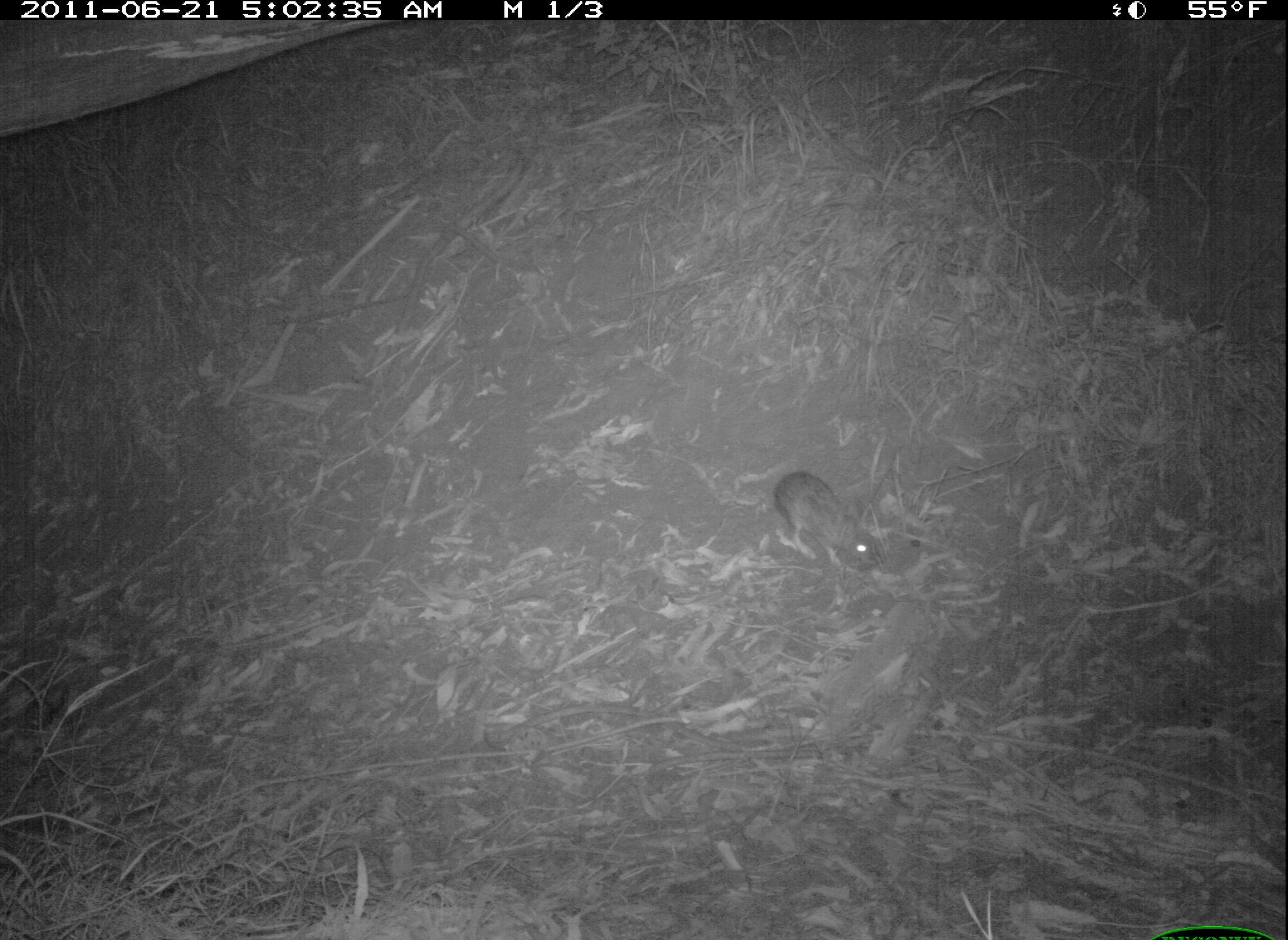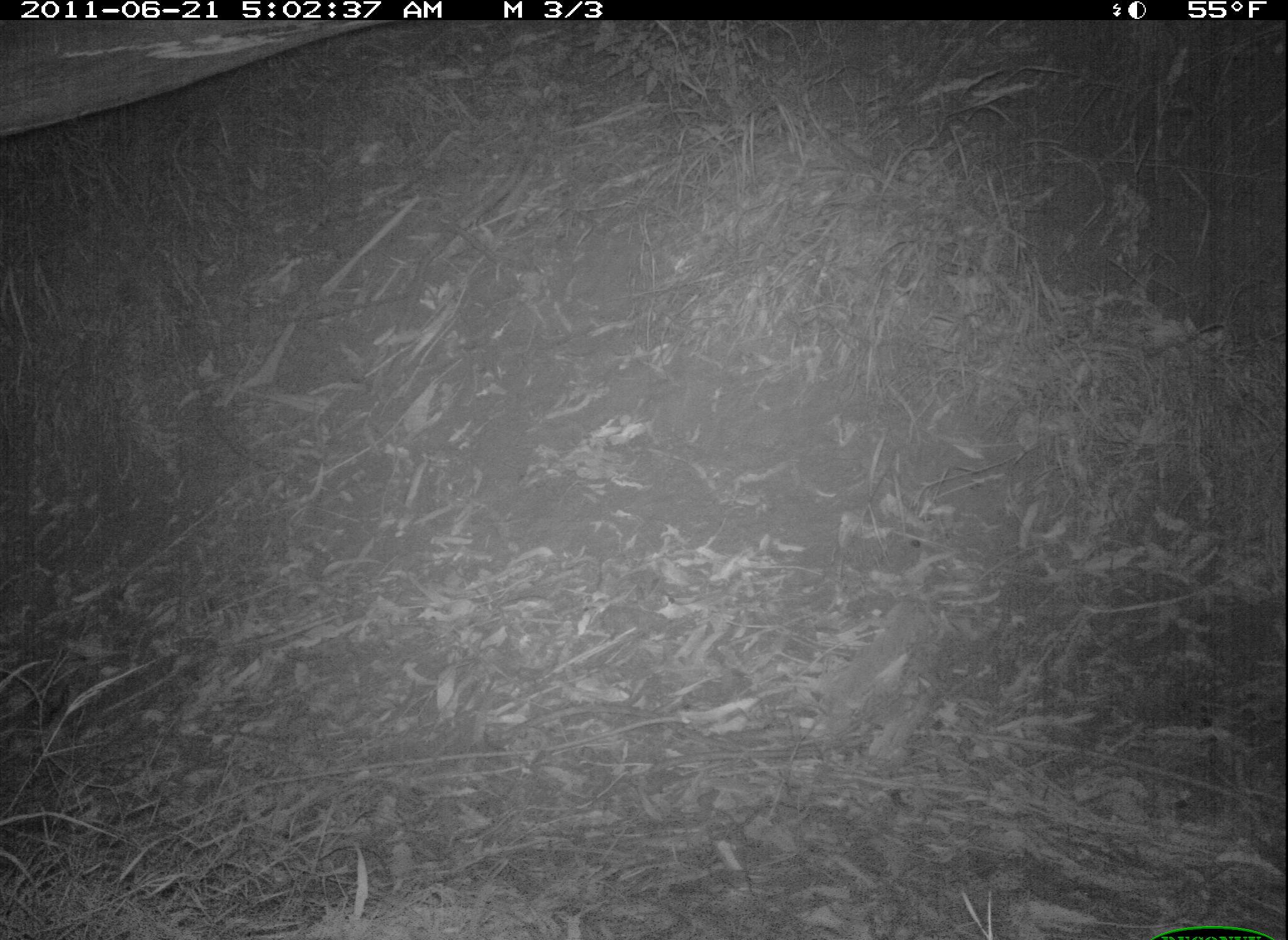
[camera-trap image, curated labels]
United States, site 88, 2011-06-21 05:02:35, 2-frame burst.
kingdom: Animalia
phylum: Chordata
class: Mammalia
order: Lagomorpha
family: Leporidae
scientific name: Leporidae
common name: rabbits and hares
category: rabbit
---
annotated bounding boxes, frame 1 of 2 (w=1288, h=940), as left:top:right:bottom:
rabbit: 762:454:943:627